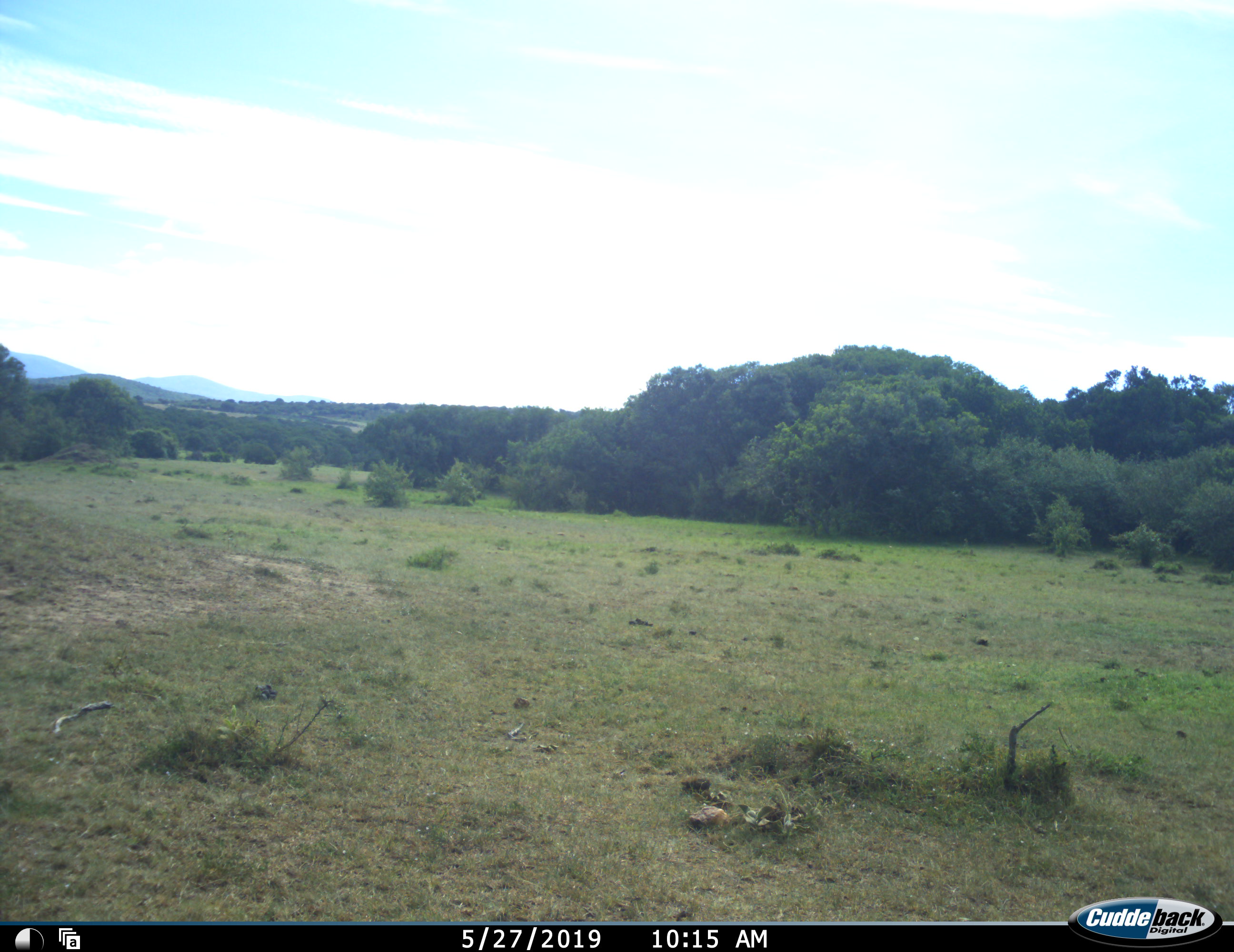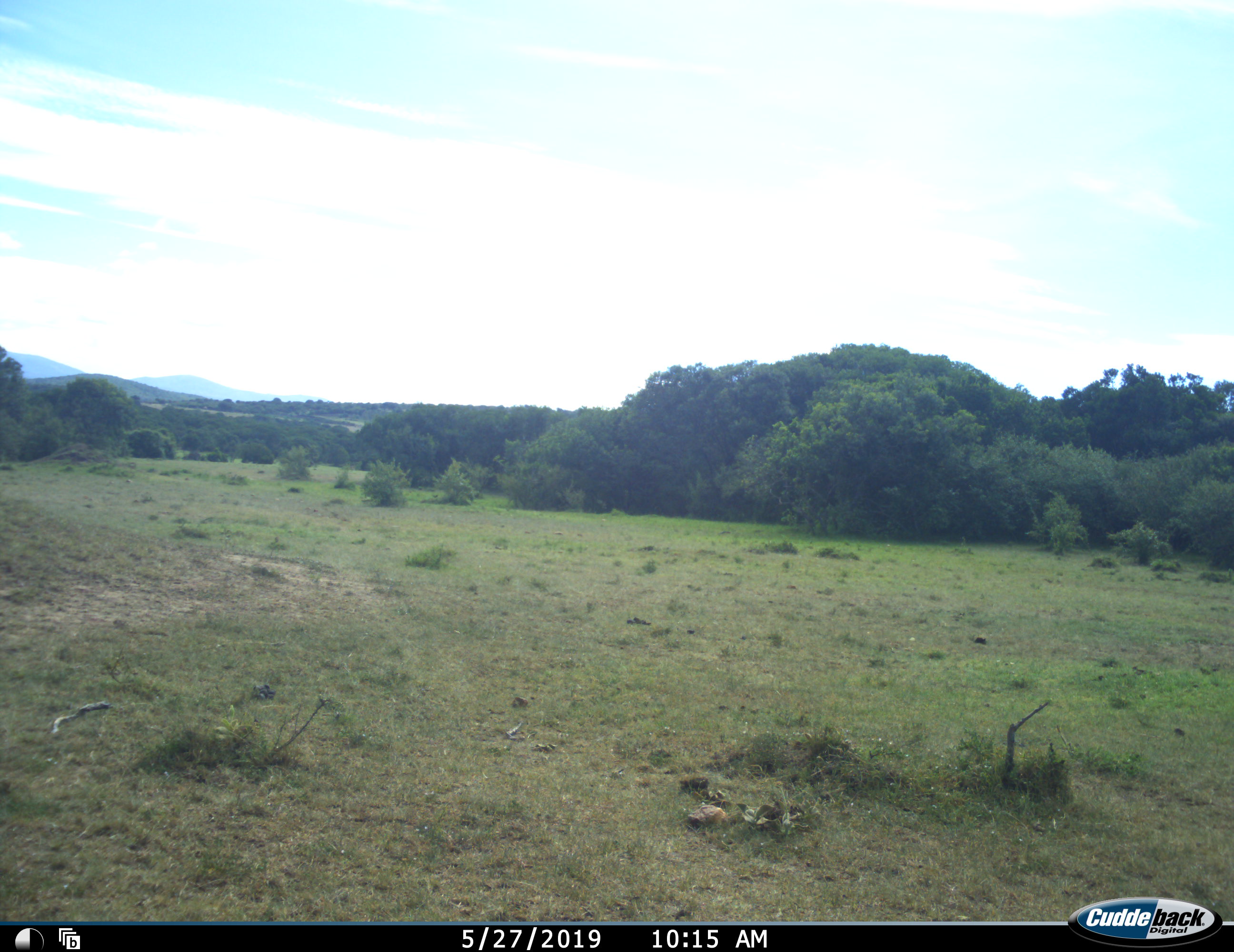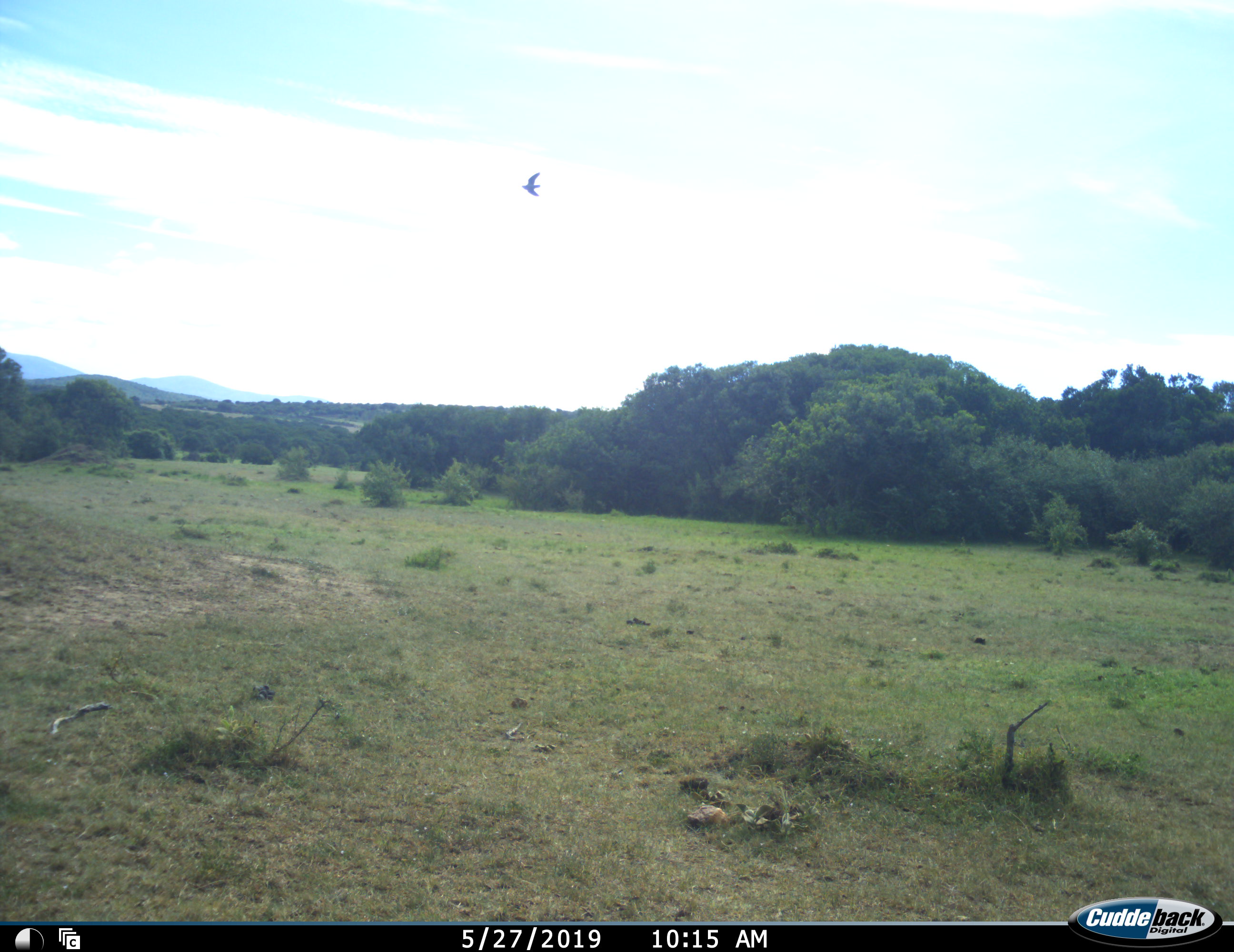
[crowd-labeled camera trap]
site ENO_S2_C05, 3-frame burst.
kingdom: Animalia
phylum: Chordata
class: Aves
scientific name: Aves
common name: bird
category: birdother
Birdother (bird) (Aves), count 1. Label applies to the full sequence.